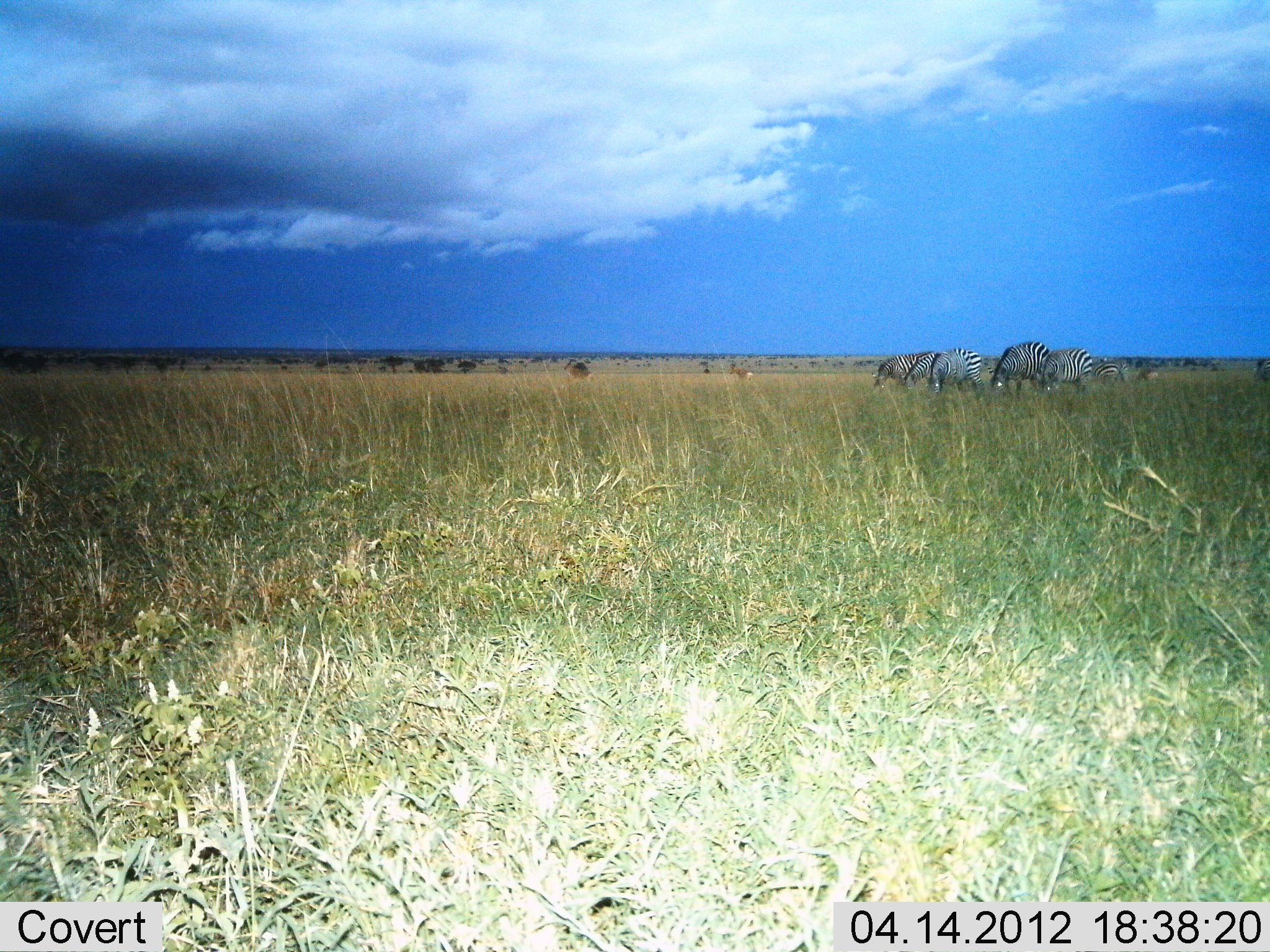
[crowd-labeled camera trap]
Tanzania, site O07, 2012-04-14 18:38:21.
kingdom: Animalia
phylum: Chordata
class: Mammalia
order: Perissodactyla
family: Equidae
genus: Equus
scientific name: Equus quagga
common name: plains zebra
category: zebra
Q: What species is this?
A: Zebra (plains zebra) (Equus quagga).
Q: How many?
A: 5.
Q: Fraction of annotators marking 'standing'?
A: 38%.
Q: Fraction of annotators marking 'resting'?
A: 0%.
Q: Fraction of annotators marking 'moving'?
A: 10%.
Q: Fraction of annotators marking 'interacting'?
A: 5%.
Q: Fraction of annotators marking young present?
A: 0%.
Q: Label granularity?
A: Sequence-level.